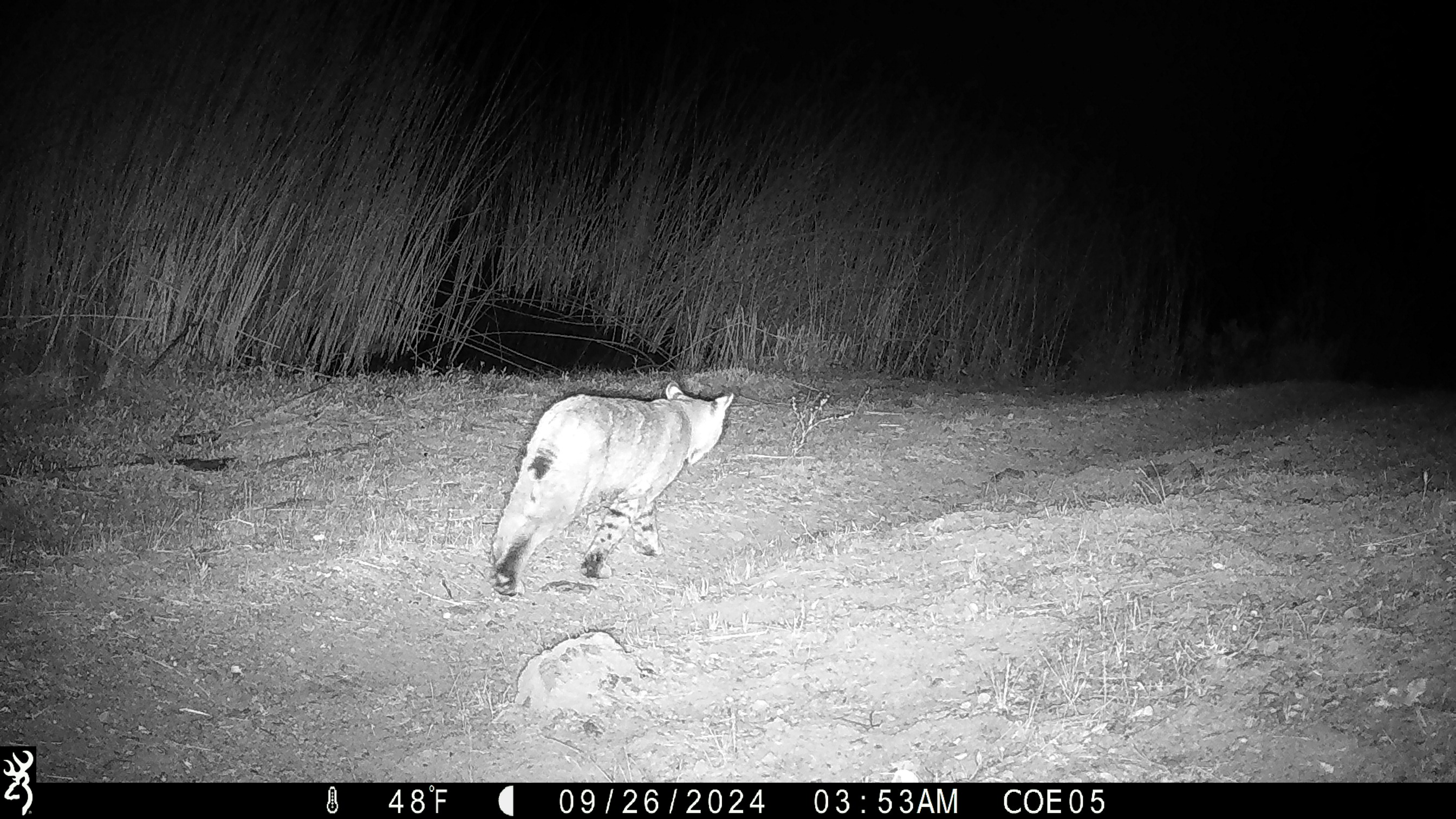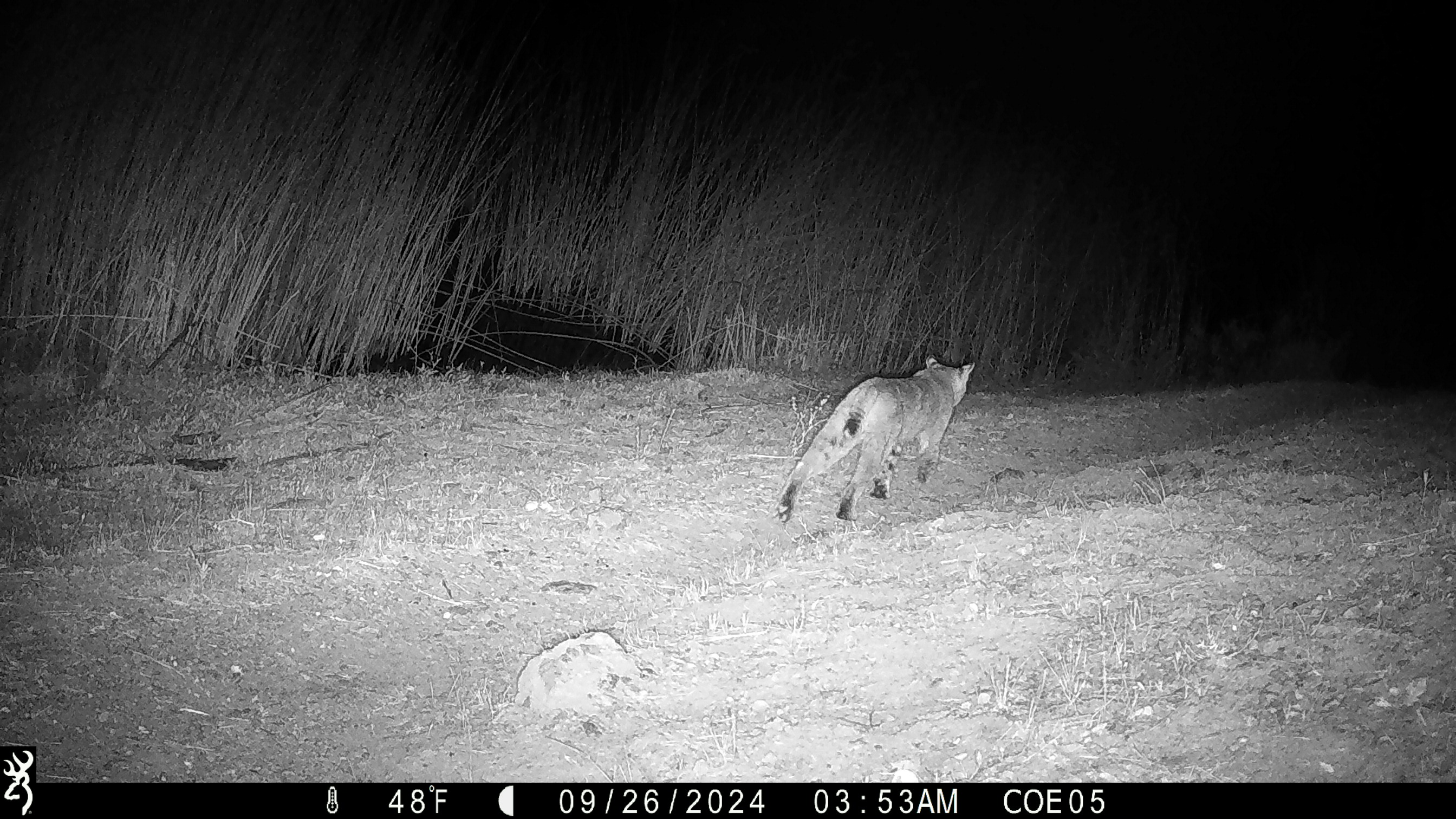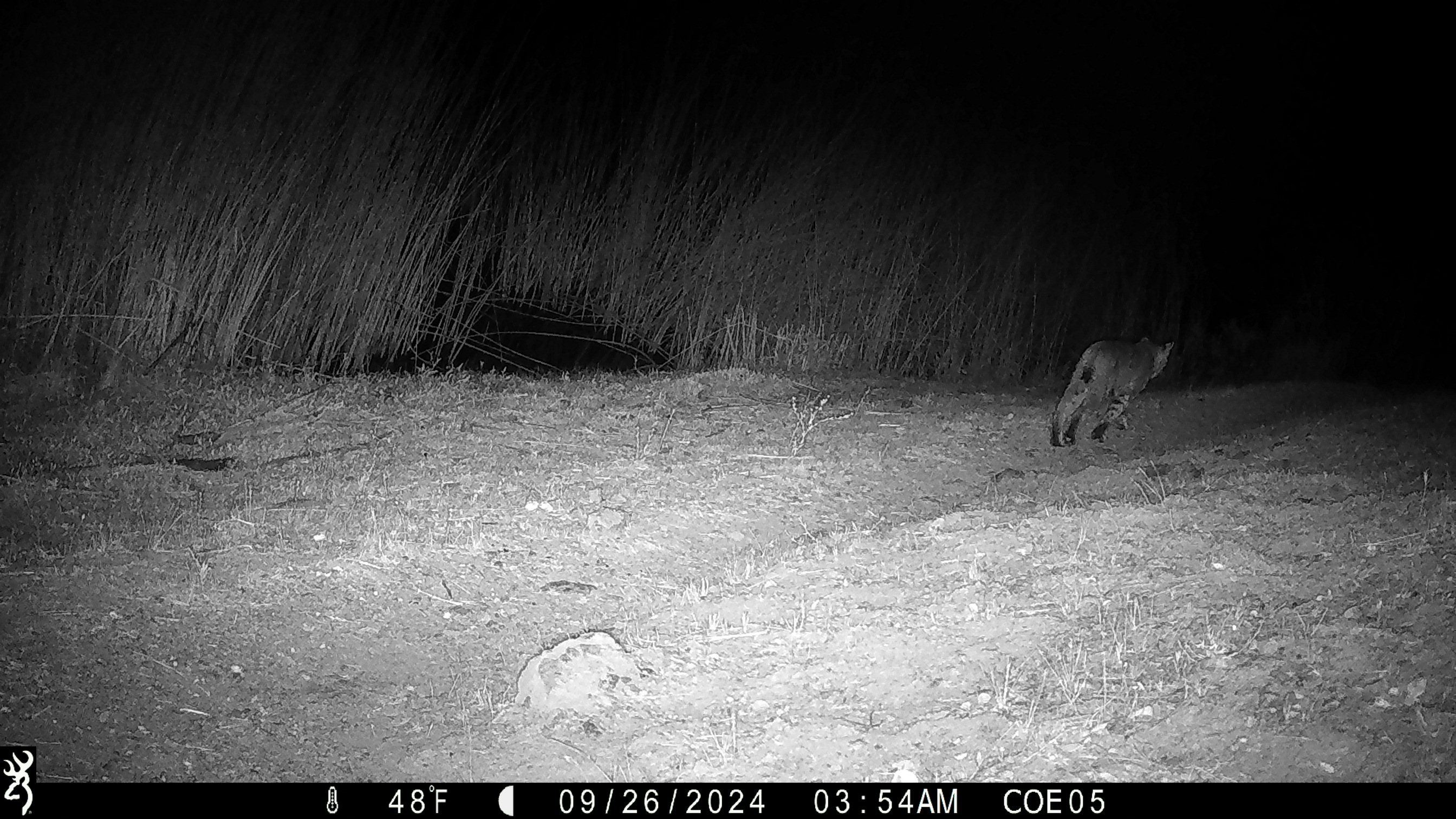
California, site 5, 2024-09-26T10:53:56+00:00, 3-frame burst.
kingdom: Animalia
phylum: Chordata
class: Mammalia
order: Carnivora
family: Felidae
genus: Lynx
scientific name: Lynx rufus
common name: bobcat